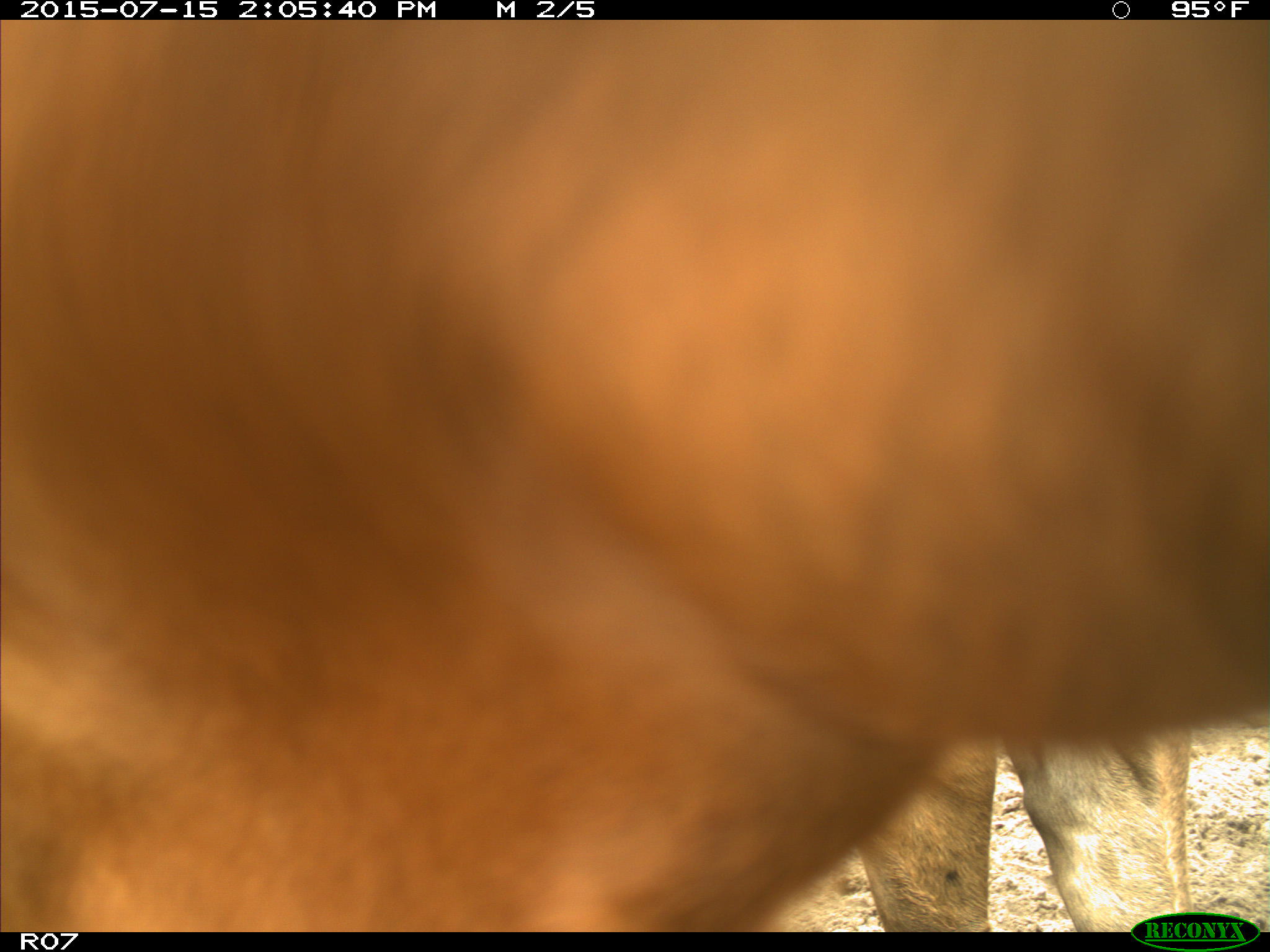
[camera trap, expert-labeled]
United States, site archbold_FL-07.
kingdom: Animalia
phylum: Chordata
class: Mammalia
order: Artiodactyla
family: Bovidae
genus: Bos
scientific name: Bos taurus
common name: domestic cow